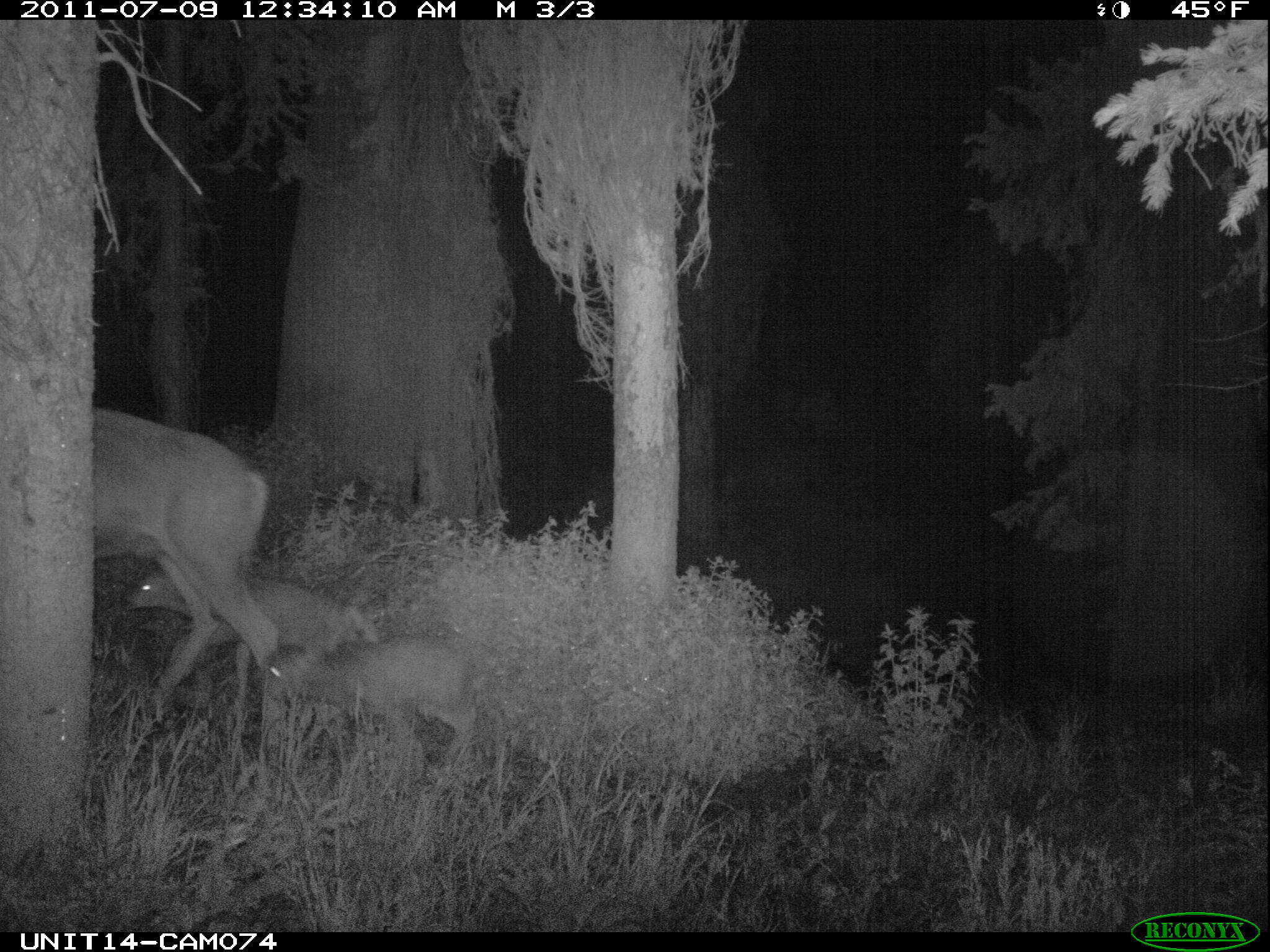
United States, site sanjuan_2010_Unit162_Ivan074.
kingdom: Animalia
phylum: Chordata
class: Mammalia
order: Artiodactyla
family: Cervidae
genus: Odocoileus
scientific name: Odocoileus hemionus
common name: mule deer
Odocoileus hemionus (mule deer).